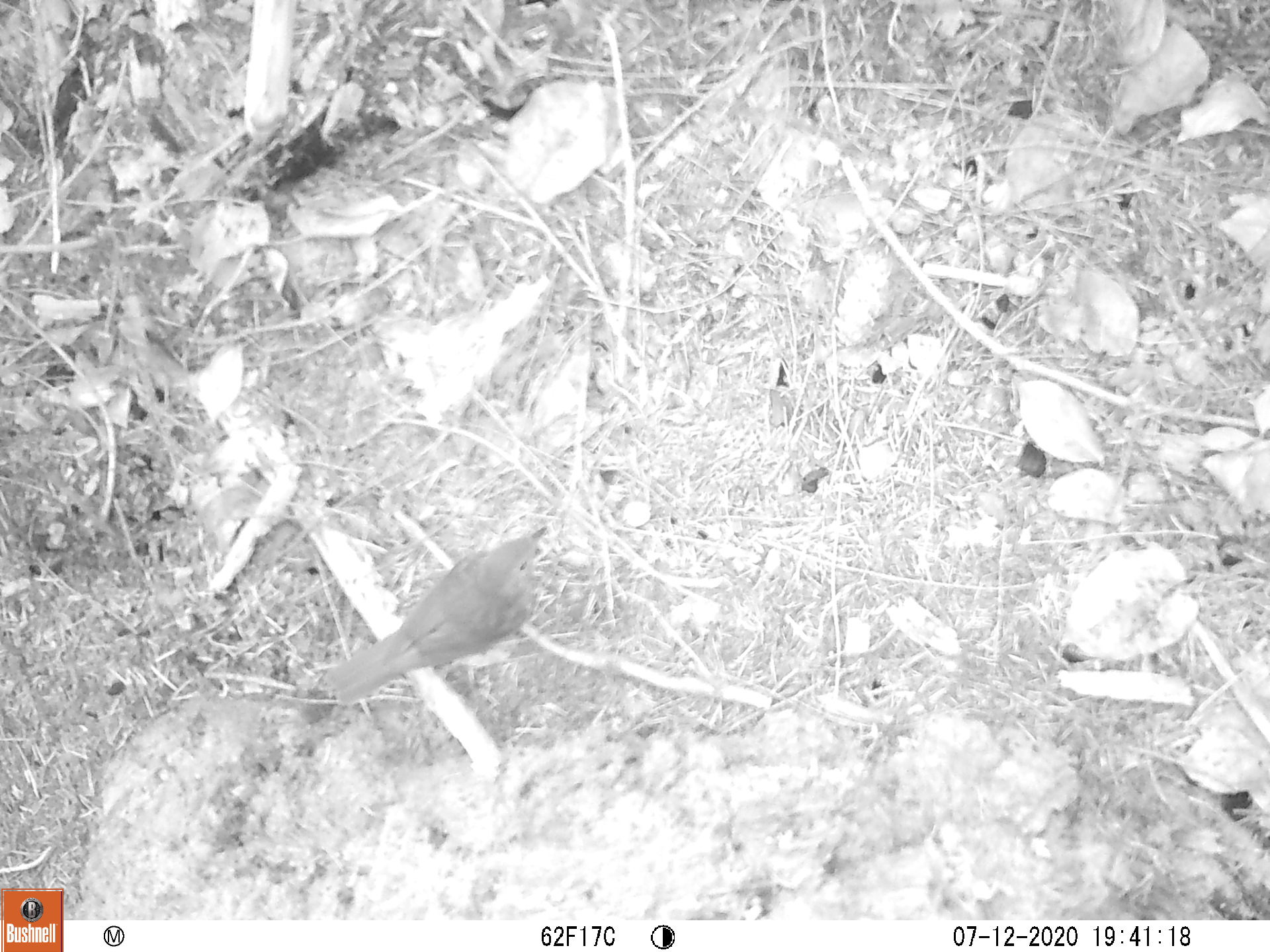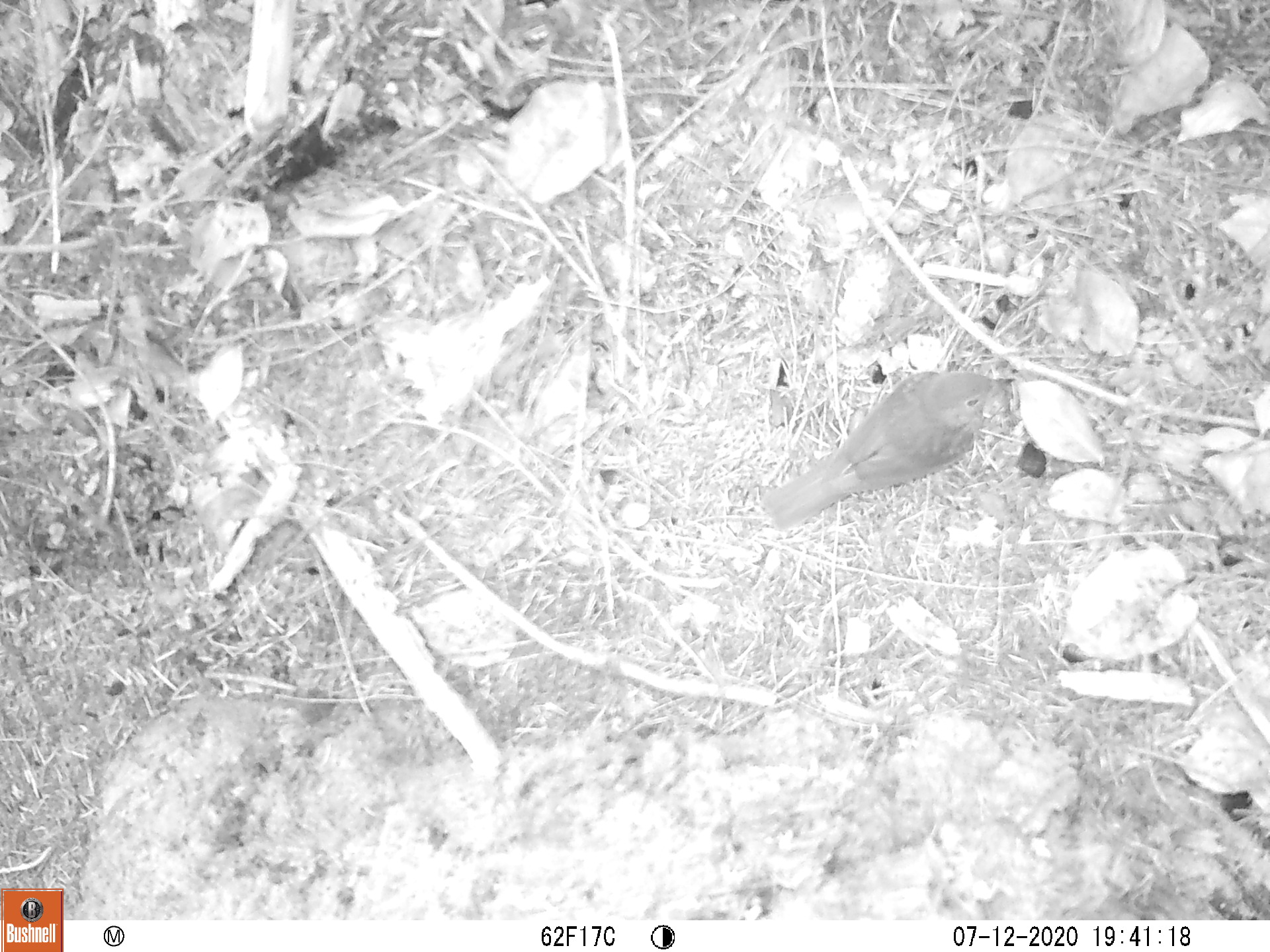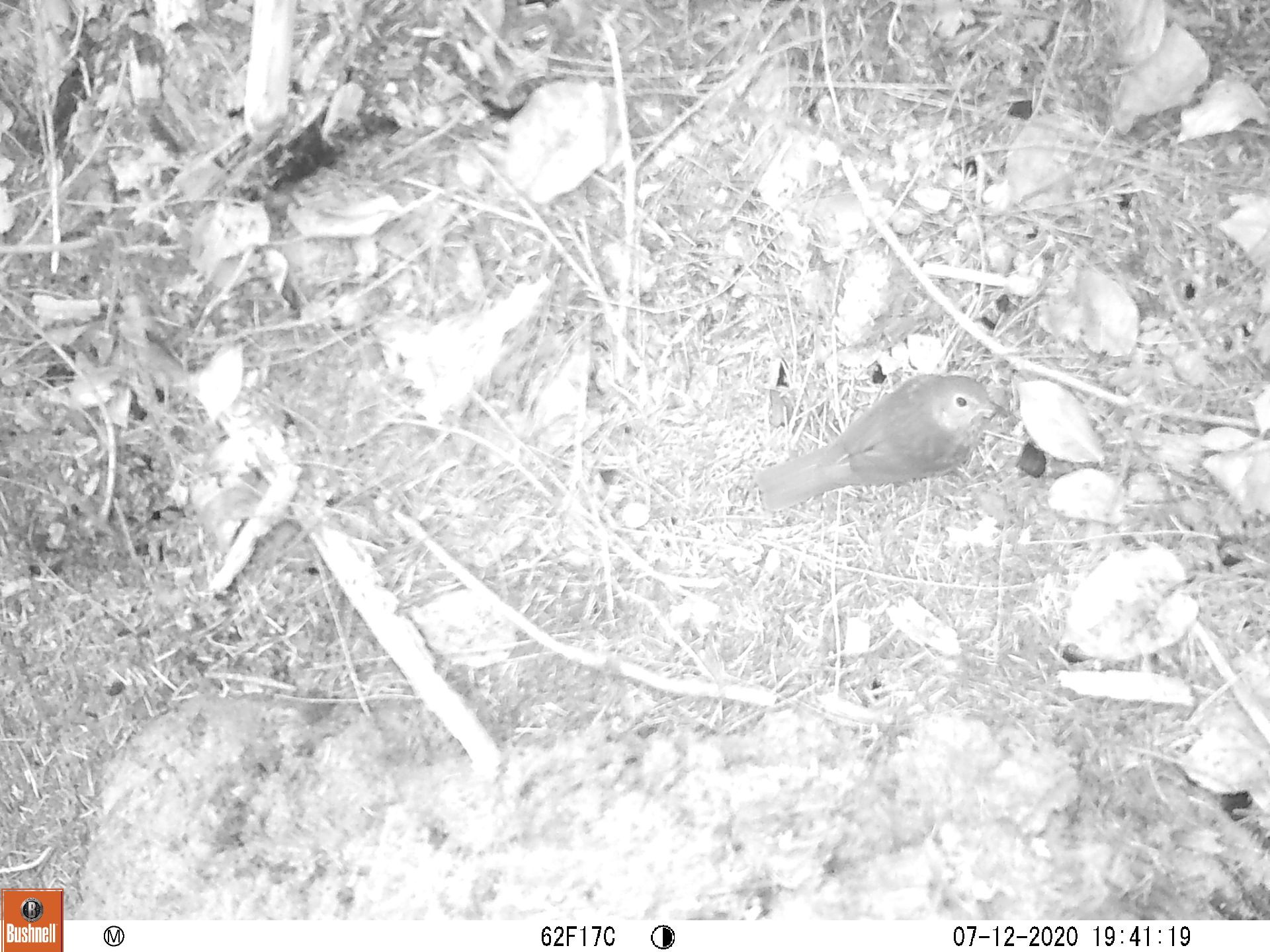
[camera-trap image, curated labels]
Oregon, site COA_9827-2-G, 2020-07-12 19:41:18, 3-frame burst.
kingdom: Animalia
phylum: Chordata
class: Aves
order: Passeriformes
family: Turdidae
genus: Catharus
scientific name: Catharus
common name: brown thrushes and nightingale-thrushes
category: catharus species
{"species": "catharus species (brown thrushes and nightingale-thrushes) (Catharus)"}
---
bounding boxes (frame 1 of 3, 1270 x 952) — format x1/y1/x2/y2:
catharus species: 310/513/568/719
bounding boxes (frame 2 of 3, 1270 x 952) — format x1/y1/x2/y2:
catharus species: 747/364/1038/546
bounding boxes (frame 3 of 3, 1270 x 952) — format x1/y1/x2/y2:
catharus species: 745/356/1025/522